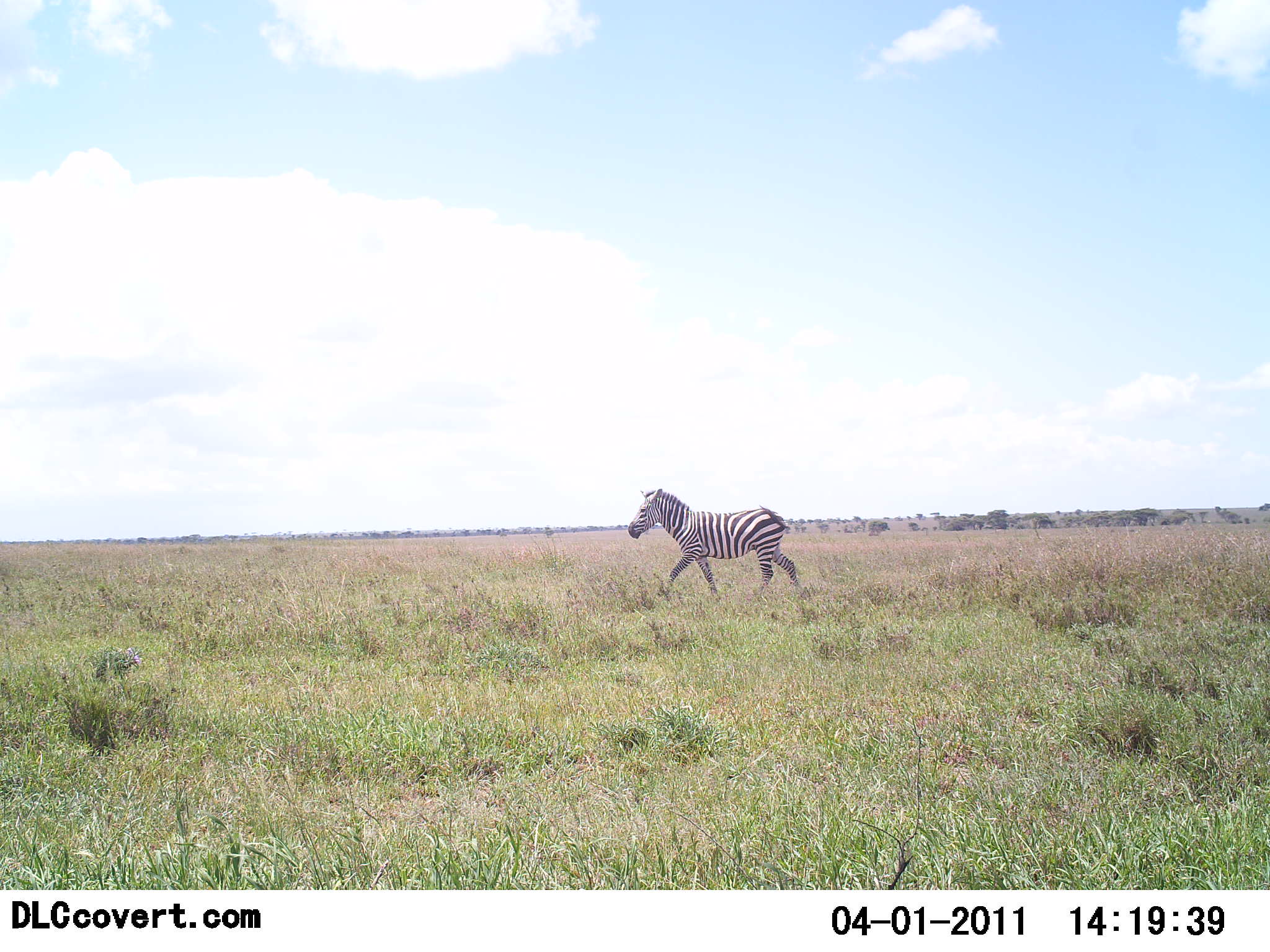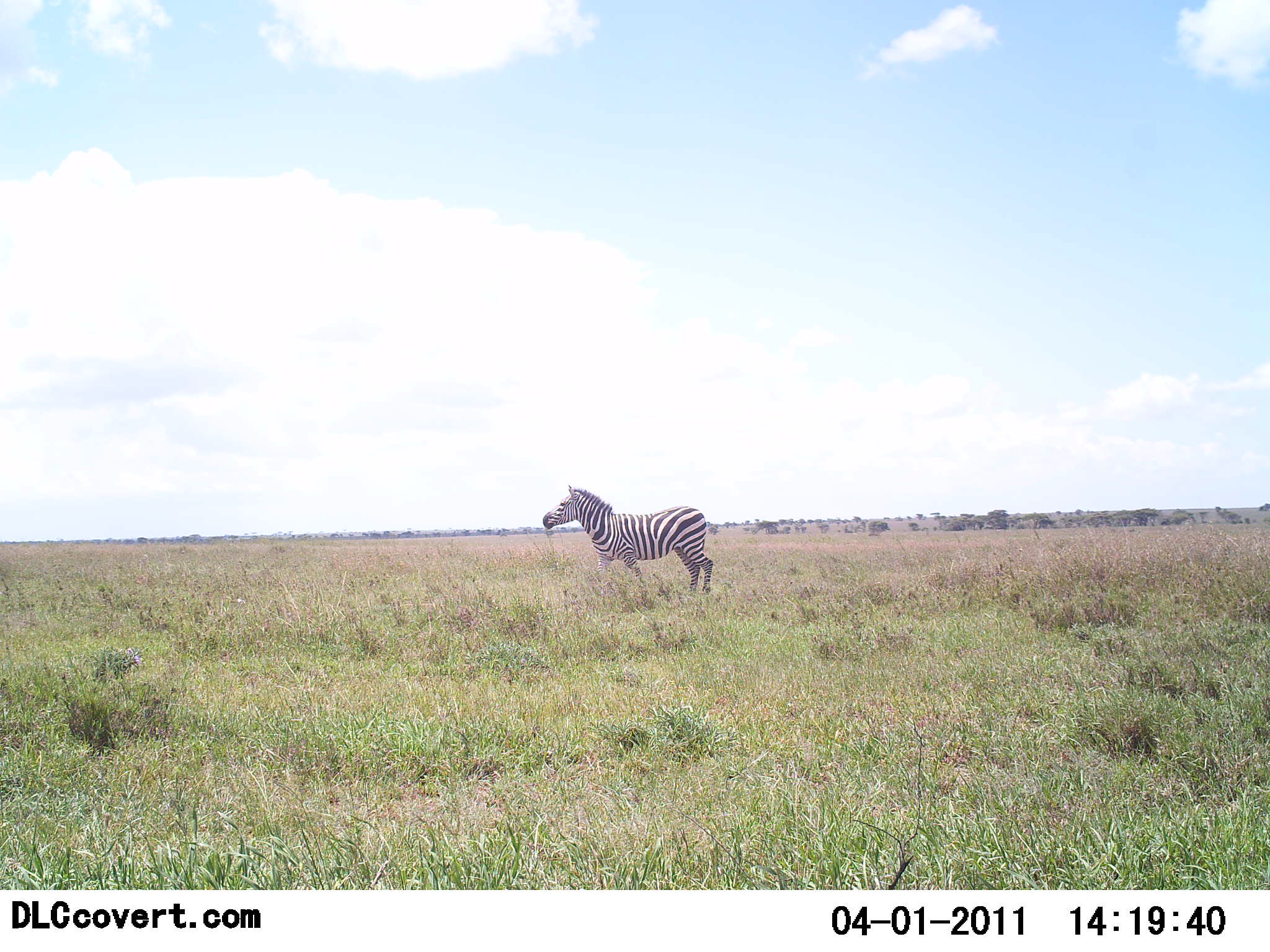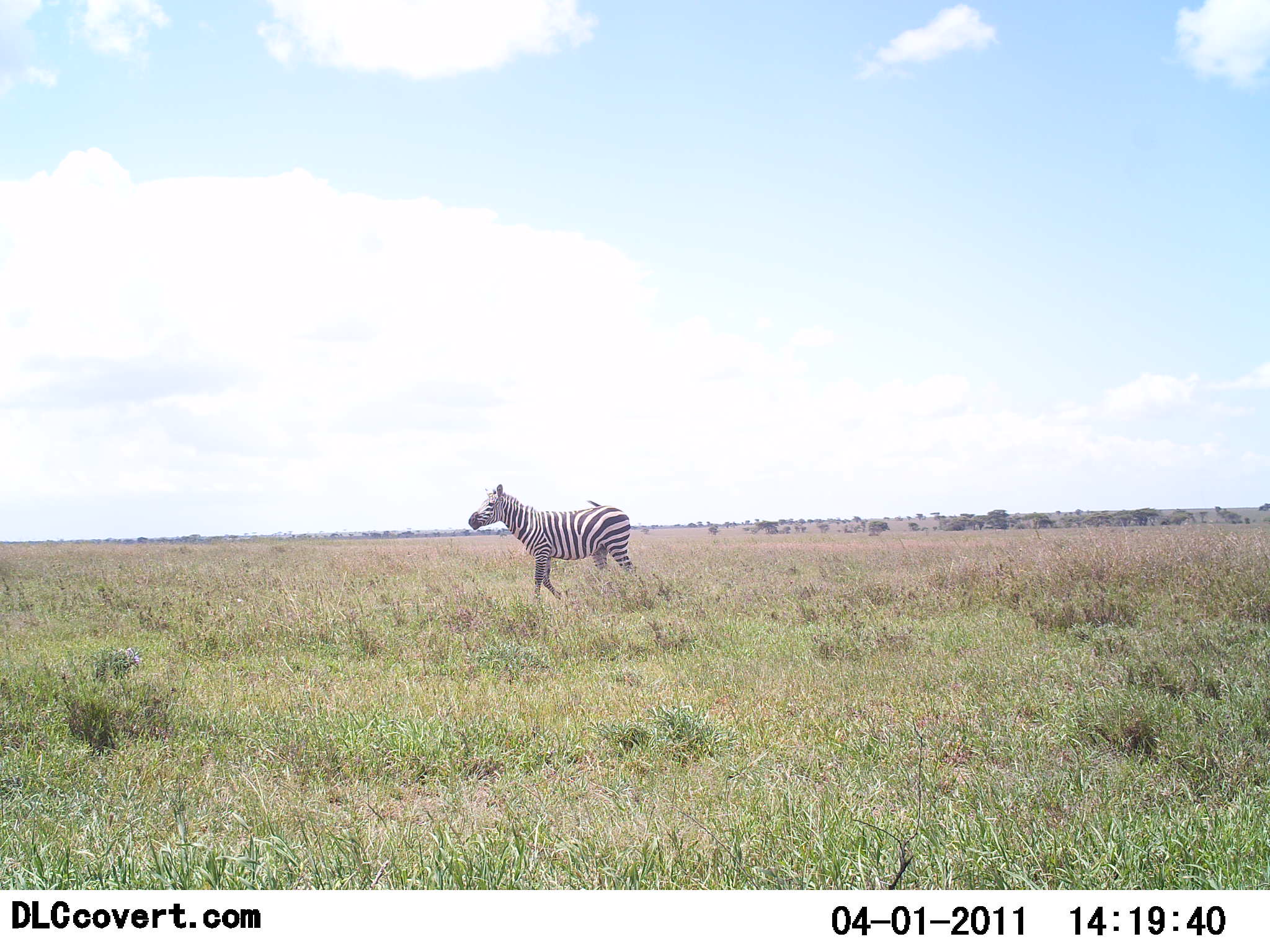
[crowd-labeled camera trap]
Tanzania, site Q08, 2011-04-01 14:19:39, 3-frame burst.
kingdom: Animalia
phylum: Chordata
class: Mammalia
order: Perissodactyla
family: Equidae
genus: Equus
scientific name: Equus quagga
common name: plains zebra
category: zebra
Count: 1.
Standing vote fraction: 0%.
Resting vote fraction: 0%.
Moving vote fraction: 100%.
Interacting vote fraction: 0%.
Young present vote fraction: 0%.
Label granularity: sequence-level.